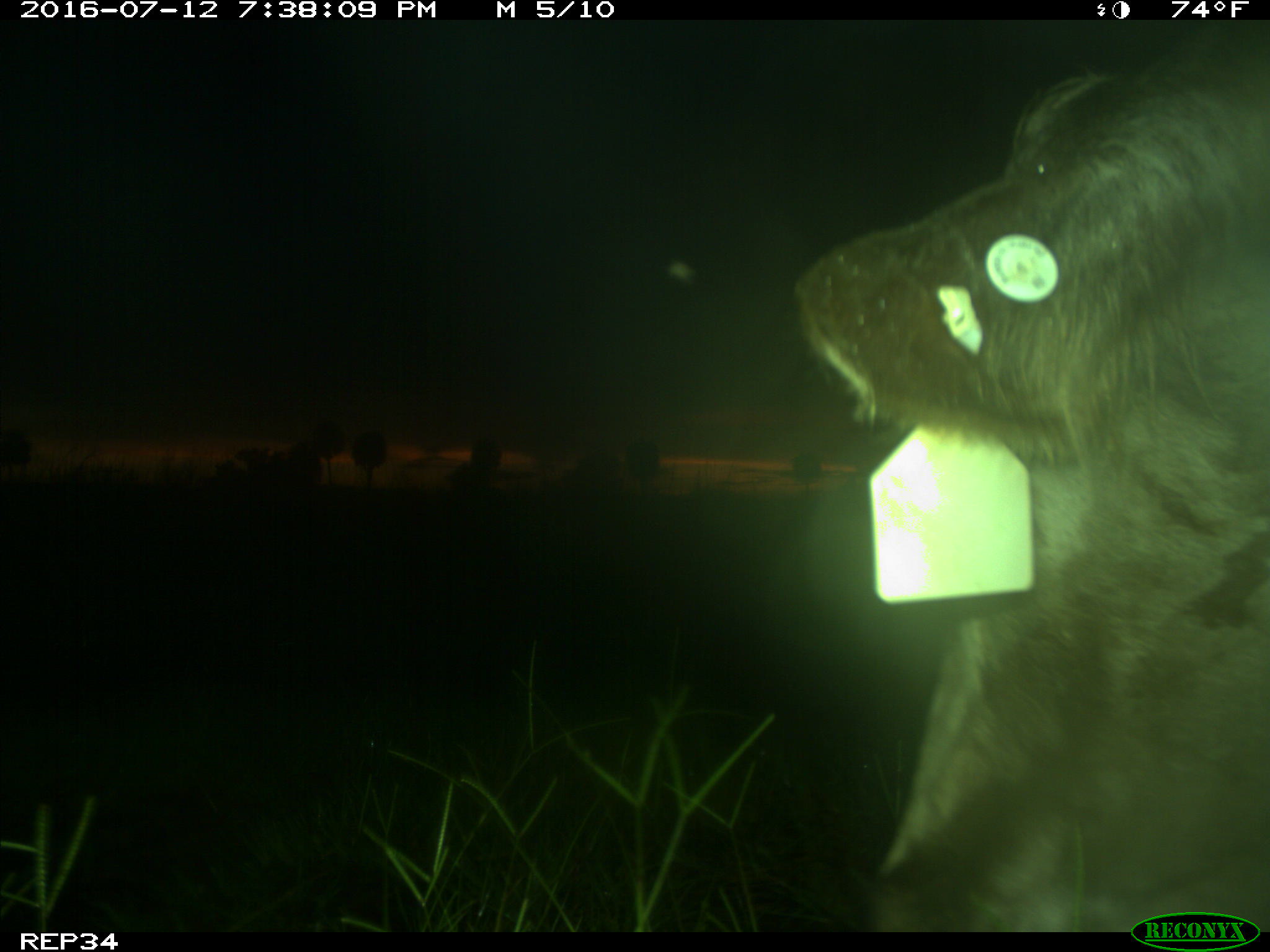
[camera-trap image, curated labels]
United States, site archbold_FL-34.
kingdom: Animalia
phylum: Chordata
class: Mammalia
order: Artiodactyla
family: Bovidae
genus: Bos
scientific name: Bos taurus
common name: domestic cow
Bos taurus (domestic cow).